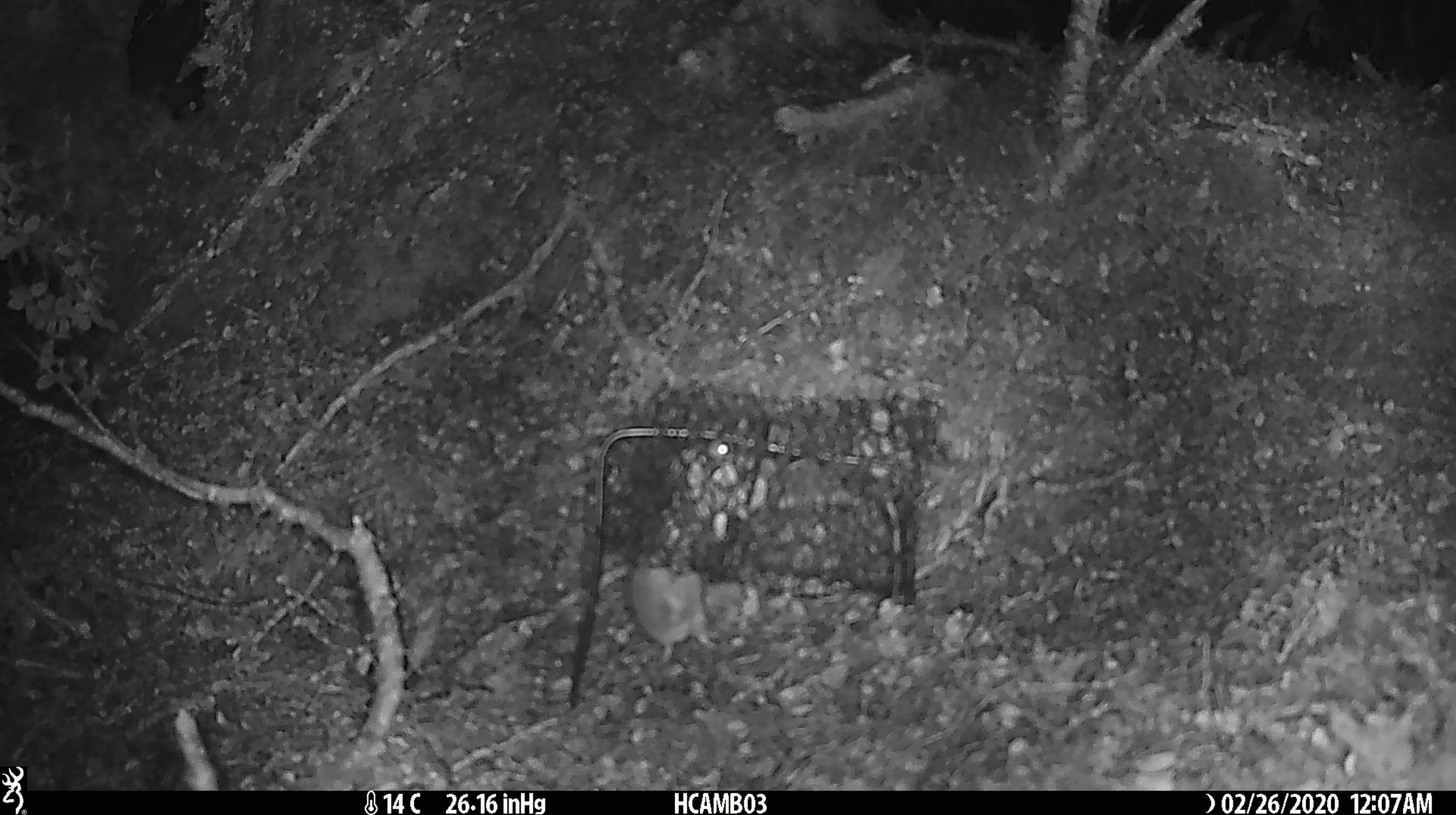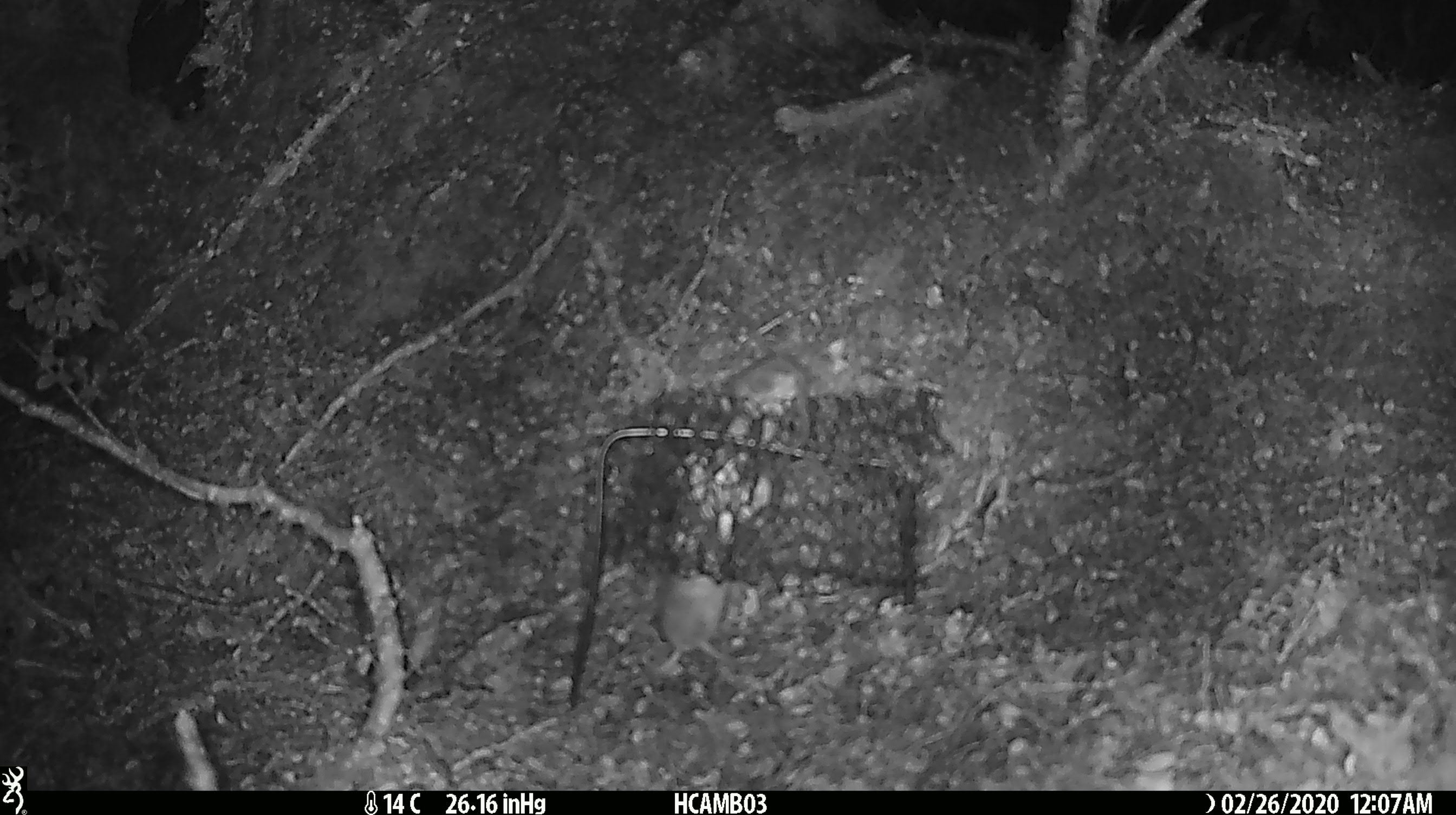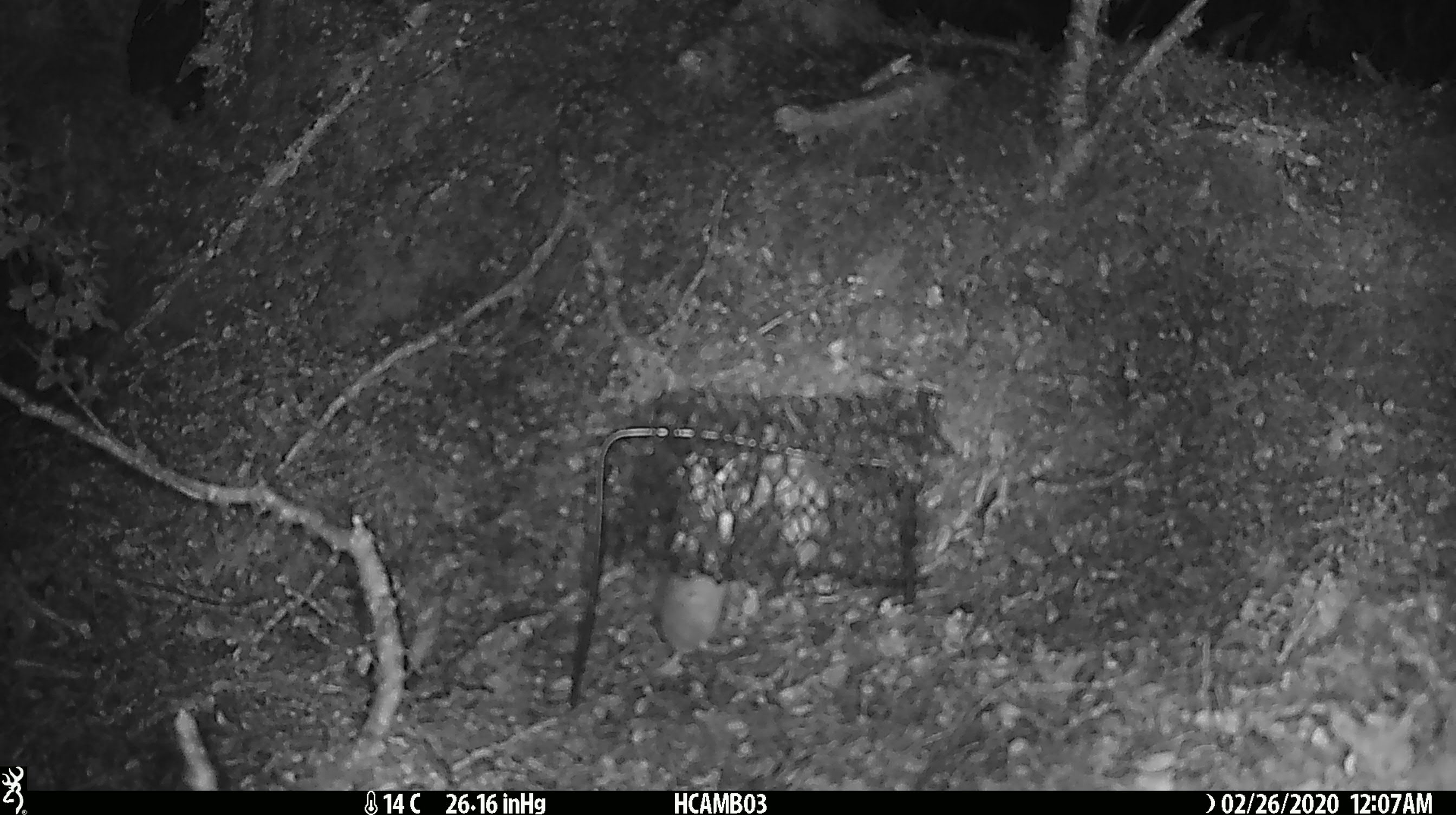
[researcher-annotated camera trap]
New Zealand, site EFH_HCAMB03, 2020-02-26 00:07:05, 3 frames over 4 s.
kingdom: Animalia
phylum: Chordata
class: Mammalia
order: Rodentia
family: Muridae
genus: Mus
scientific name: Mus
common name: mouse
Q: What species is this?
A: Mouse (Mus).